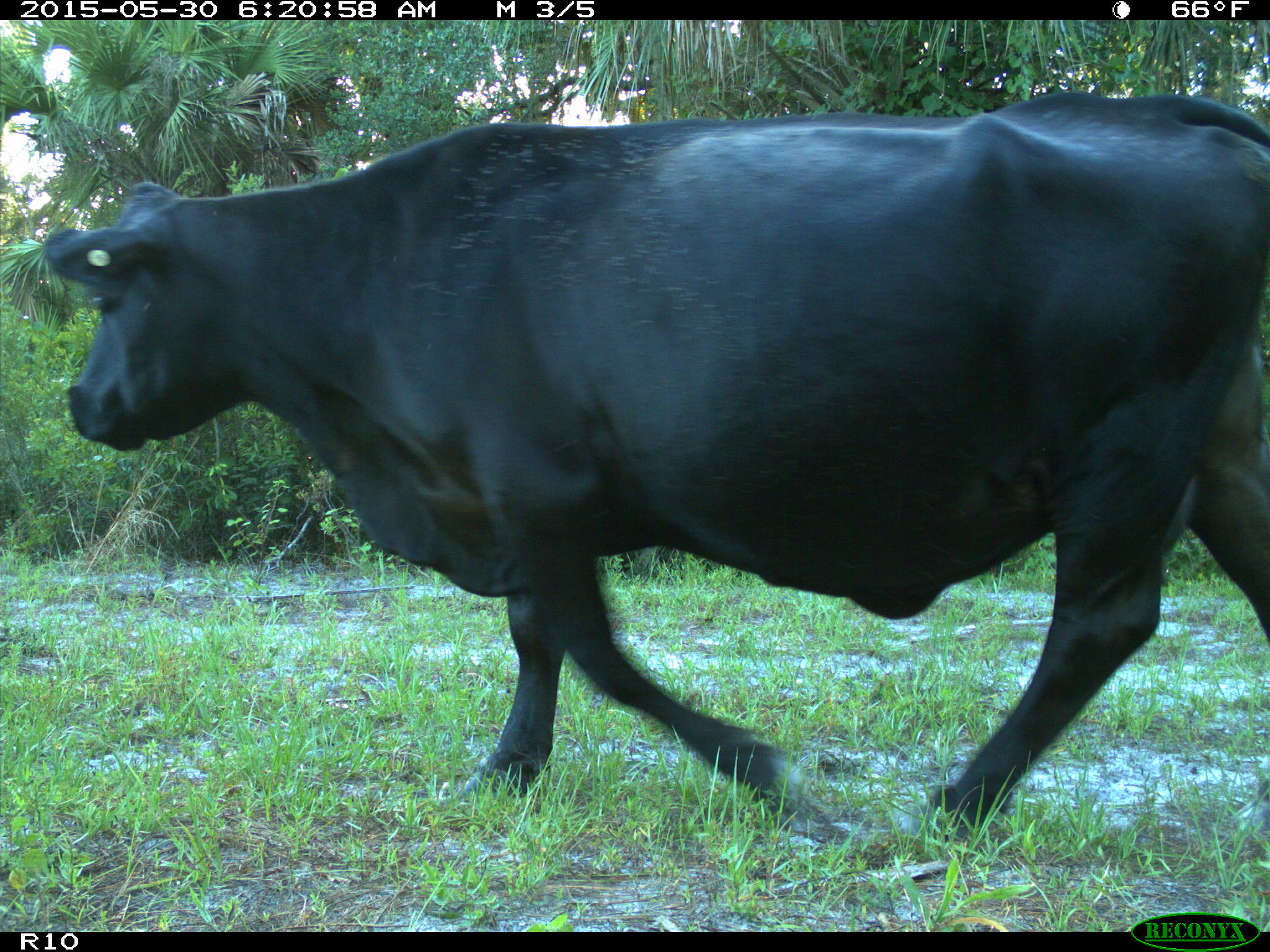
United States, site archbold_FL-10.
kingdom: Animalia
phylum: Chordata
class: Mammalia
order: Artiodactyla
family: Bovidae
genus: Bos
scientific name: Bos taurus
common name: domestic cow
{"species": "Bos taurus (domestic cow)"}